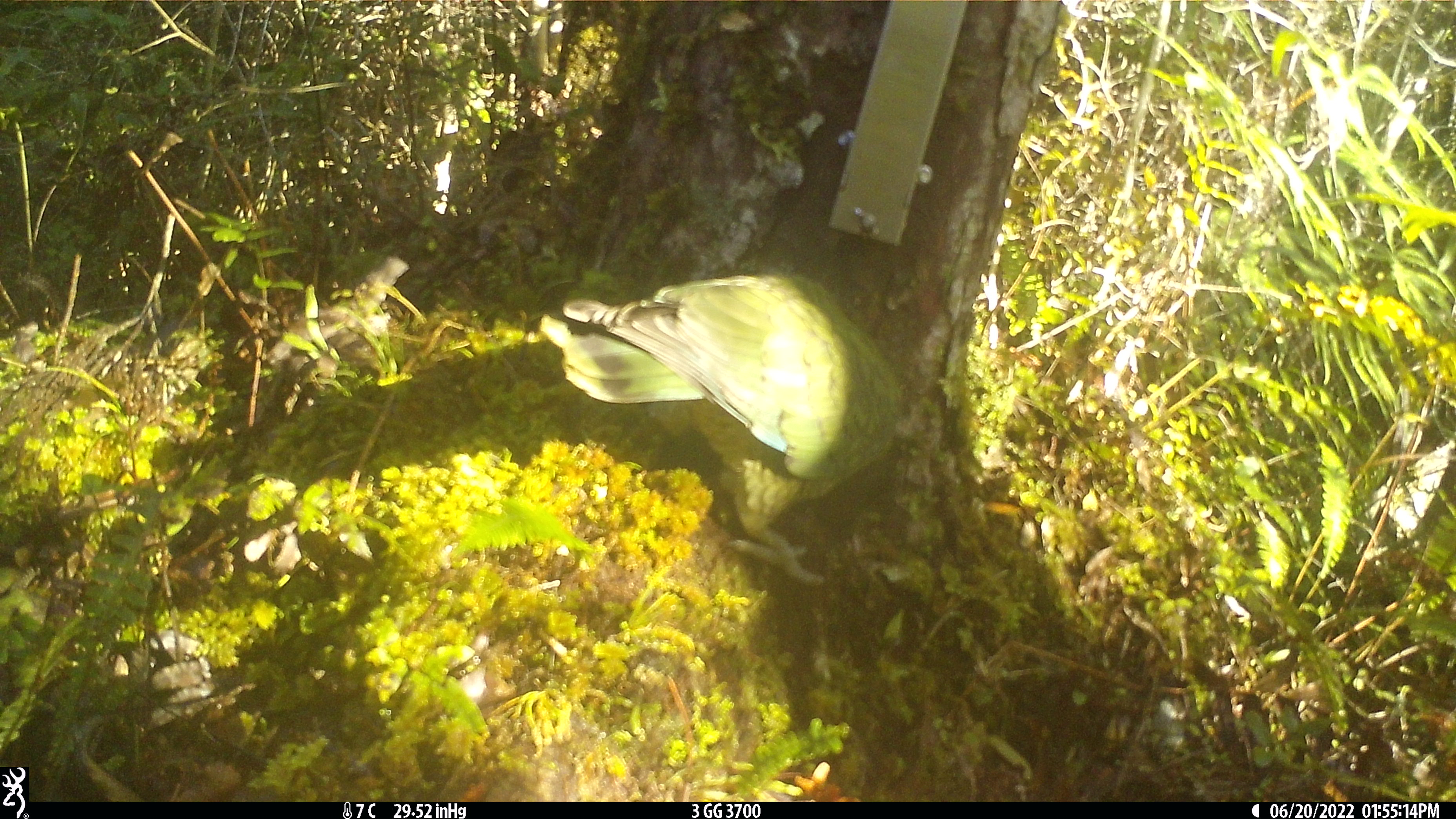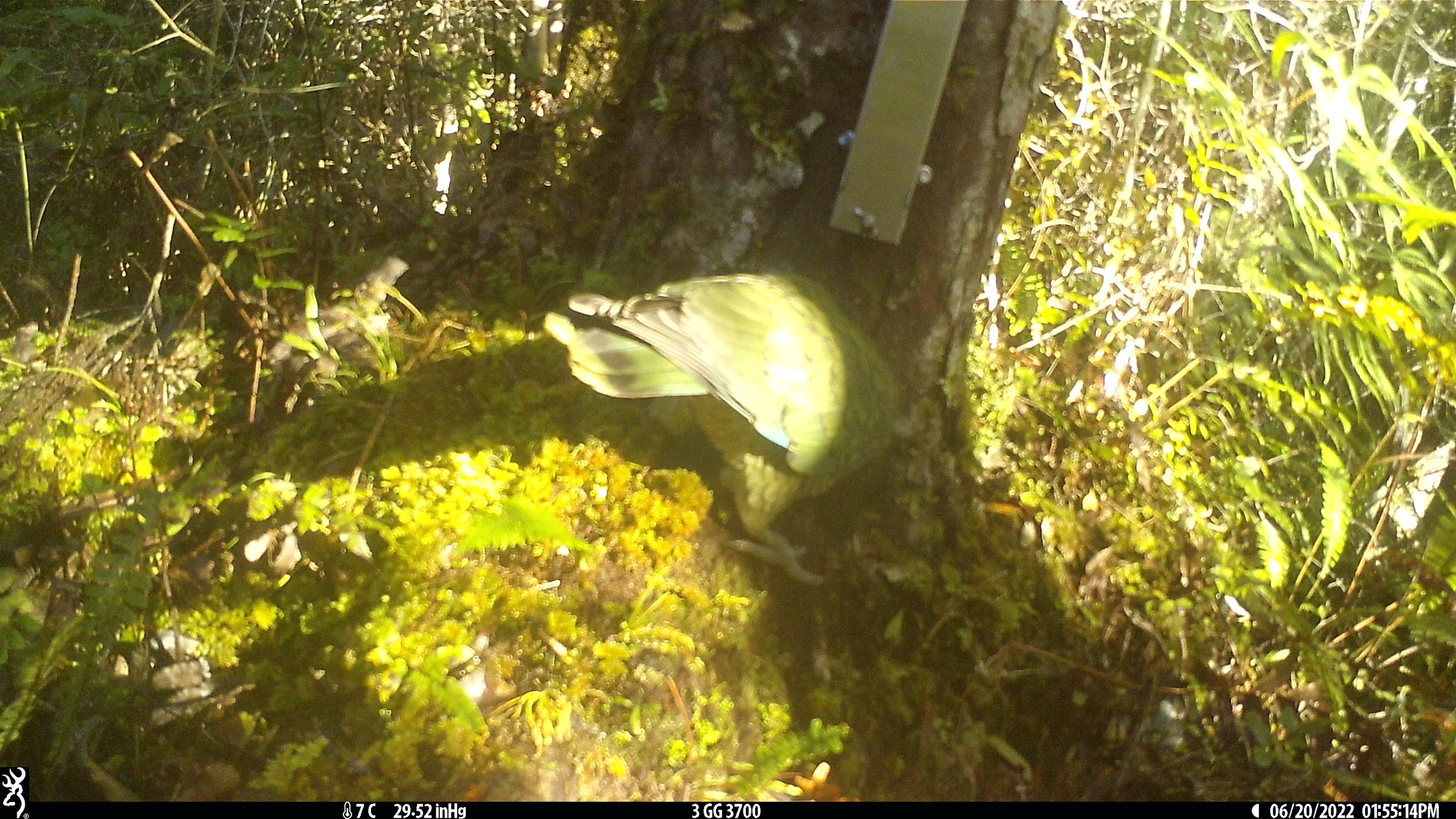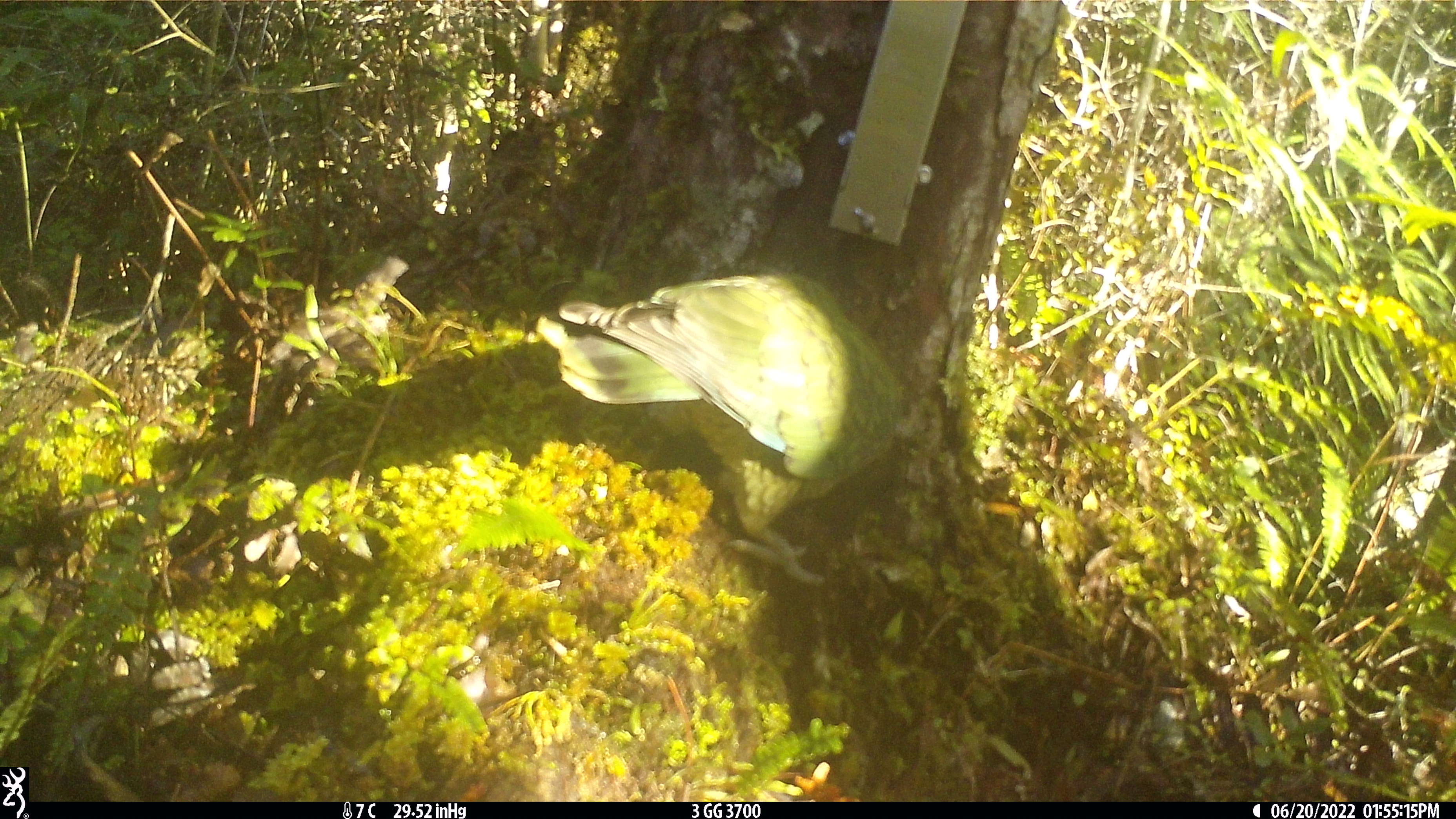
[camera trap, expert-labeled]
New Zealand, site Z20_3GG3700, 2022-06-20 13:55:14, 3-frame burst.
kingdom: Animalia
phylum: Chordata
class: Aves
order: Psittaciformes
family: Strigopidae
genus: Nestor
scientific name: Nestor notabilis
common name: kea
Kea (Nestor notabilis).